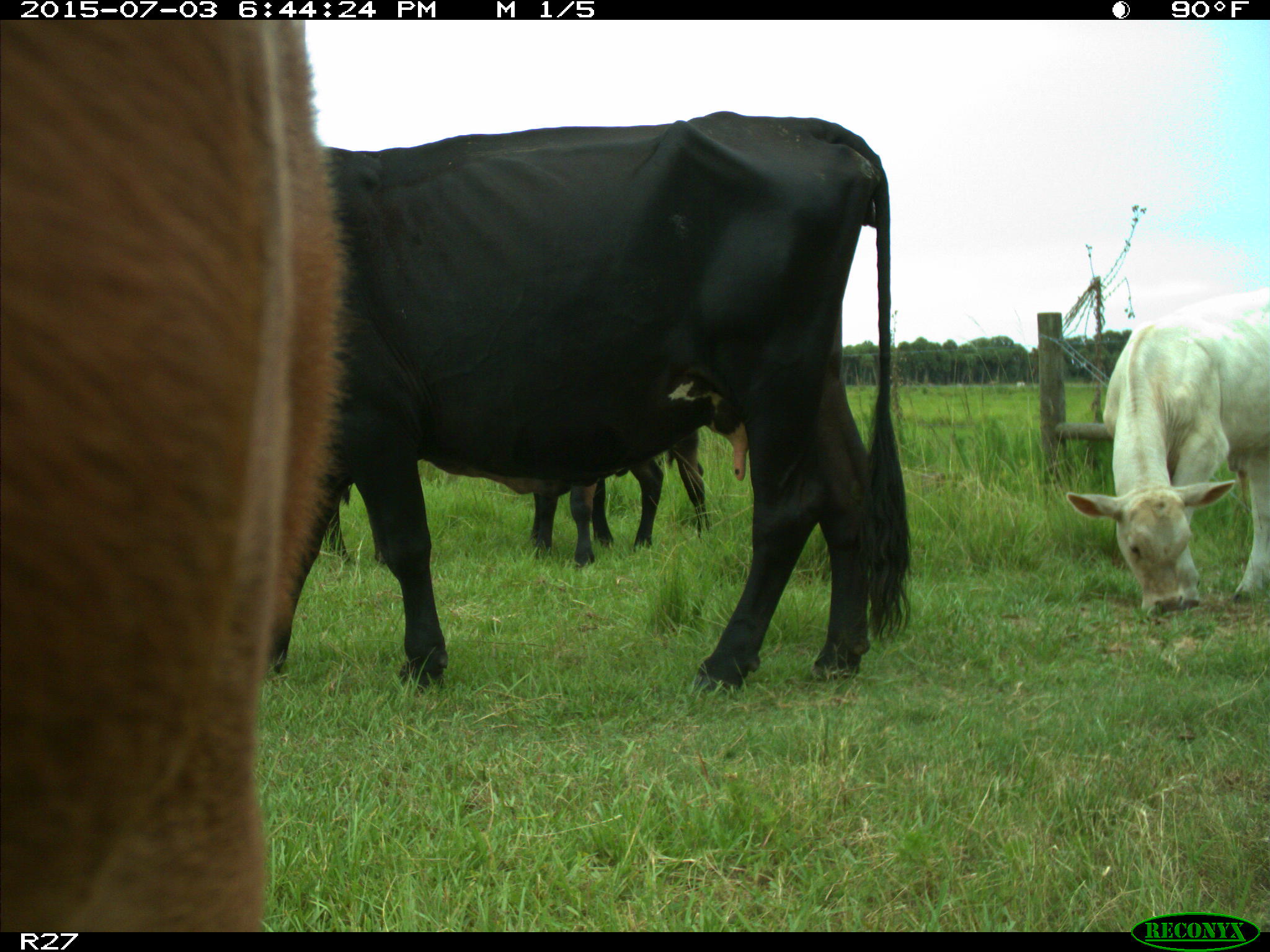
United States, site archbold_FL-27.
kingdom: Animalia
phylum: Chordata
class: Mammalia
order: Artiodactyla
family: Bovidae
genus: Bos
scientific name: Bos taurus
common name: domestic cow